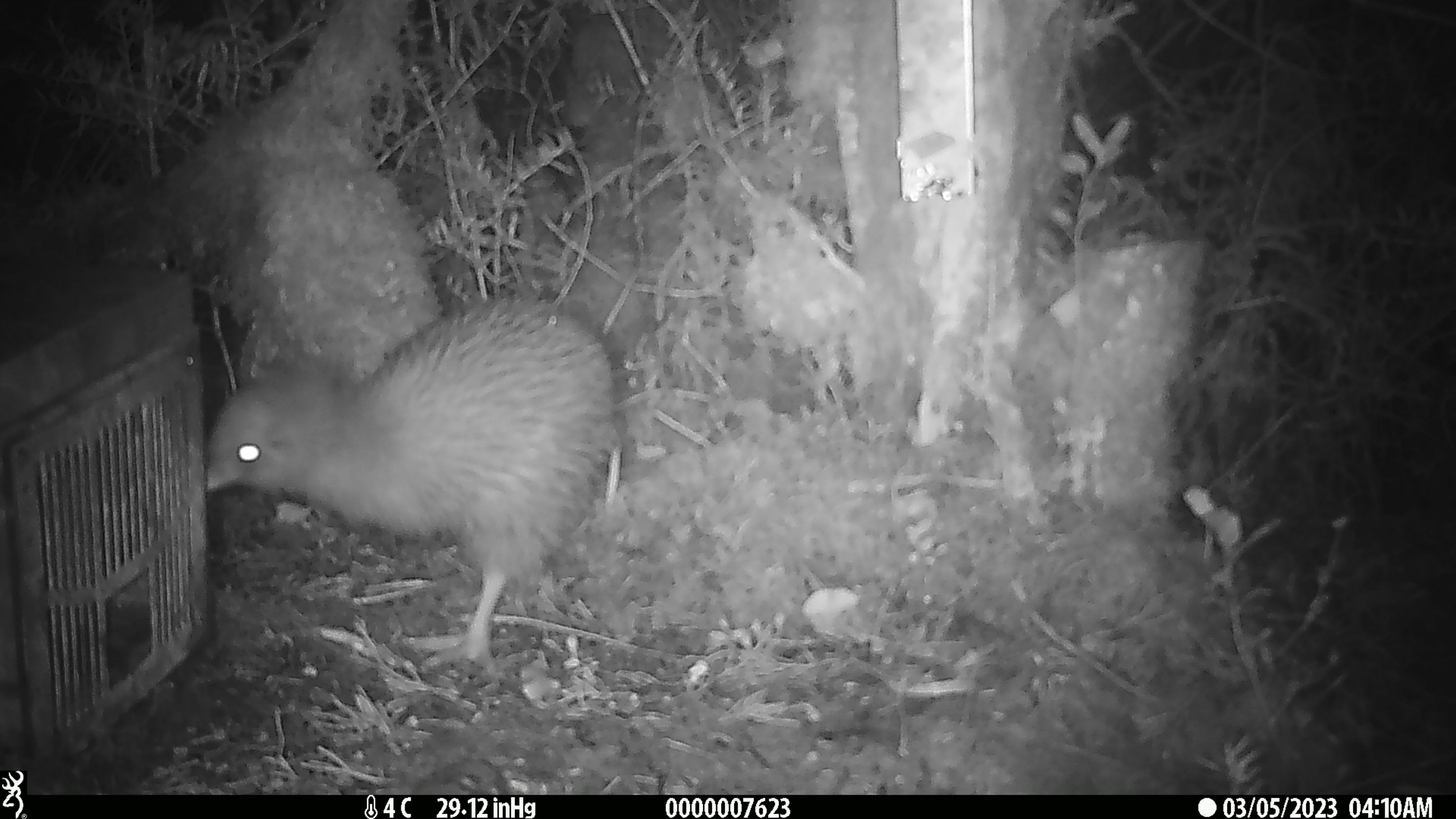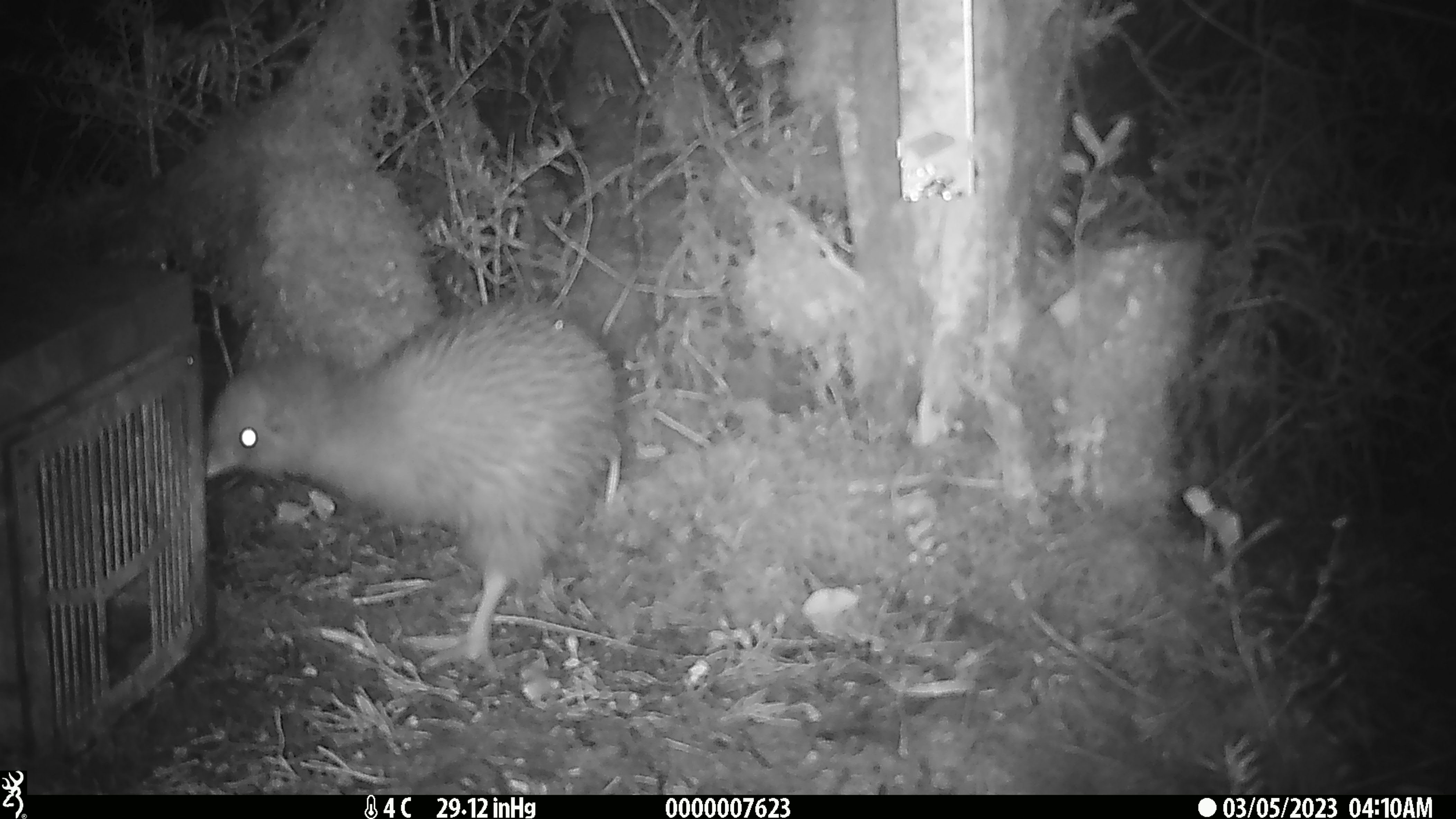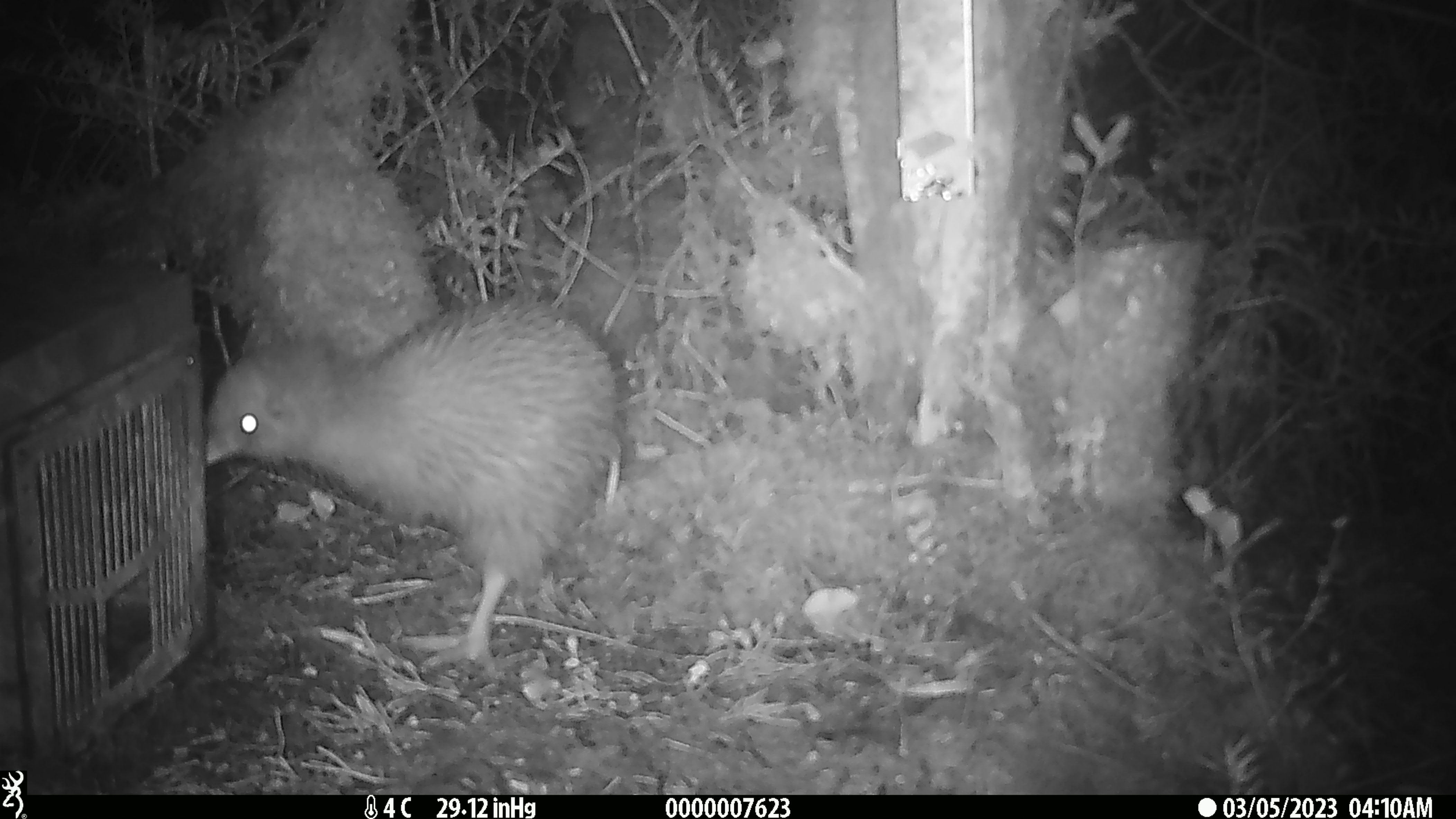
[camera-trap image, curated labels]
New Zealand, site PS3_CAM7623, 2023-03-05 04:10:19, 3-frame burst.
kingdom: Animalia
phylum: Chordata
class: Aves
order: Apterygiformes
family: Apterygidae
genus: Apteryx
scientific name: Apteryx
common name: kiwi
Kiwi (Apteryx).